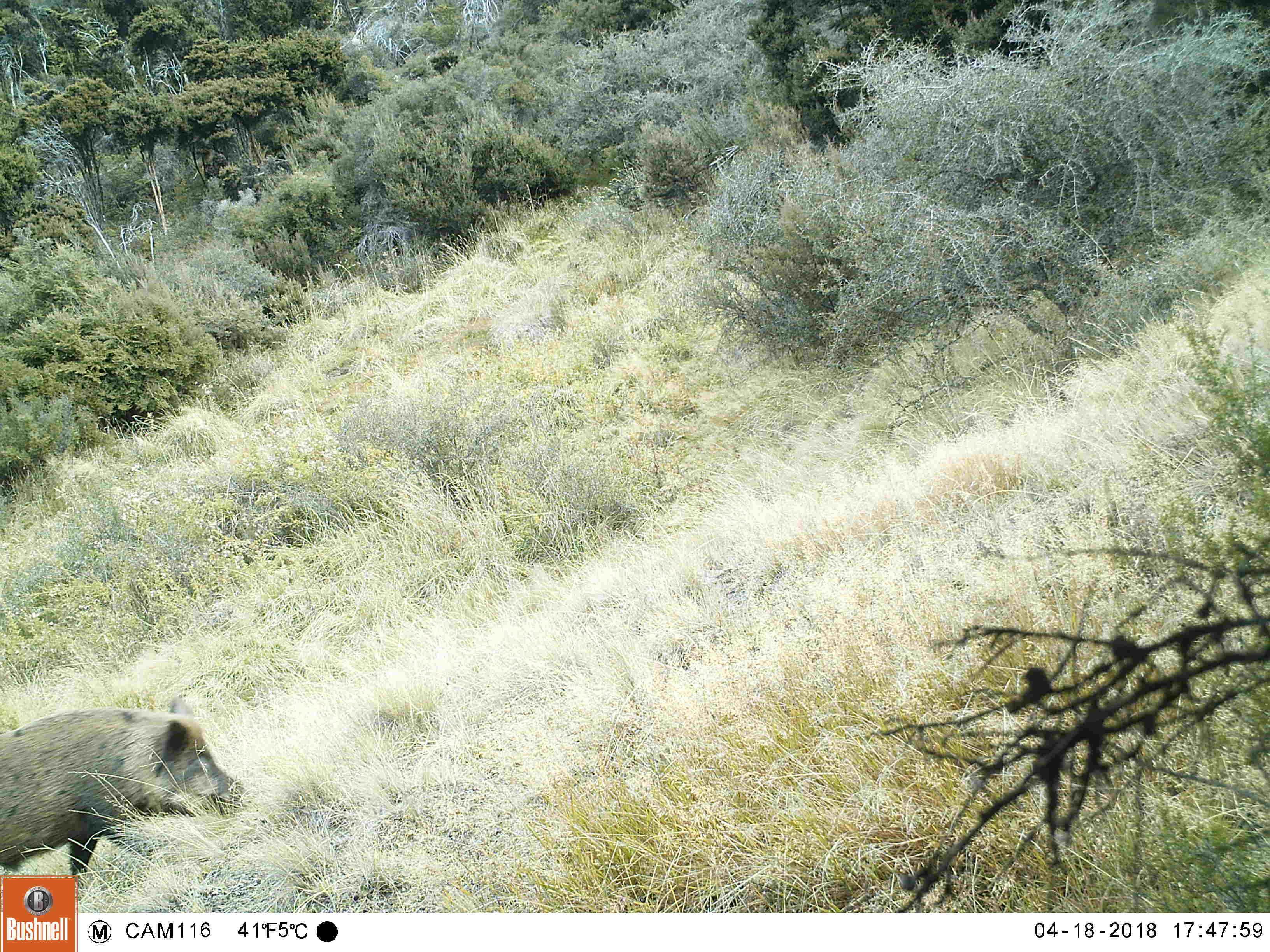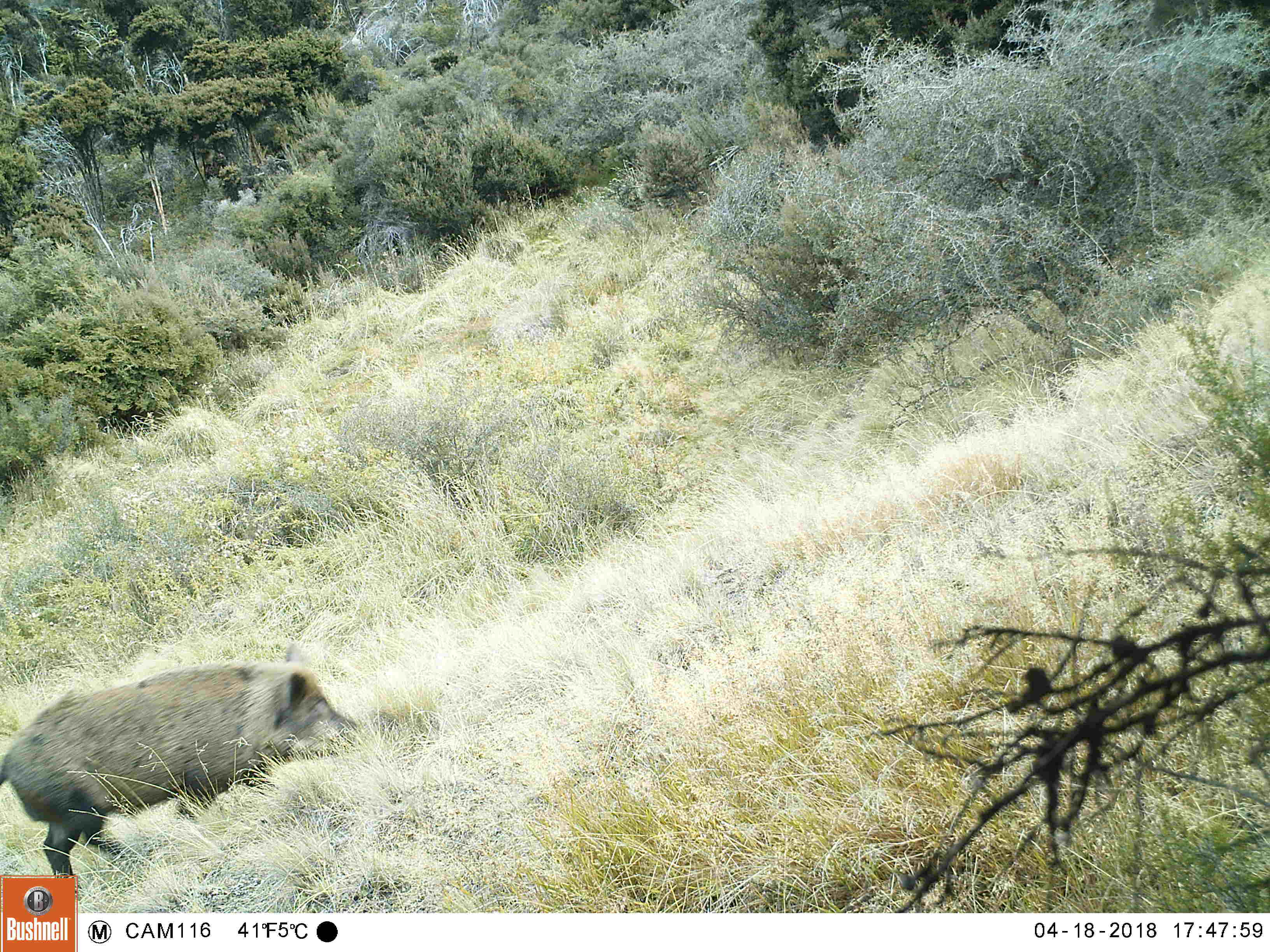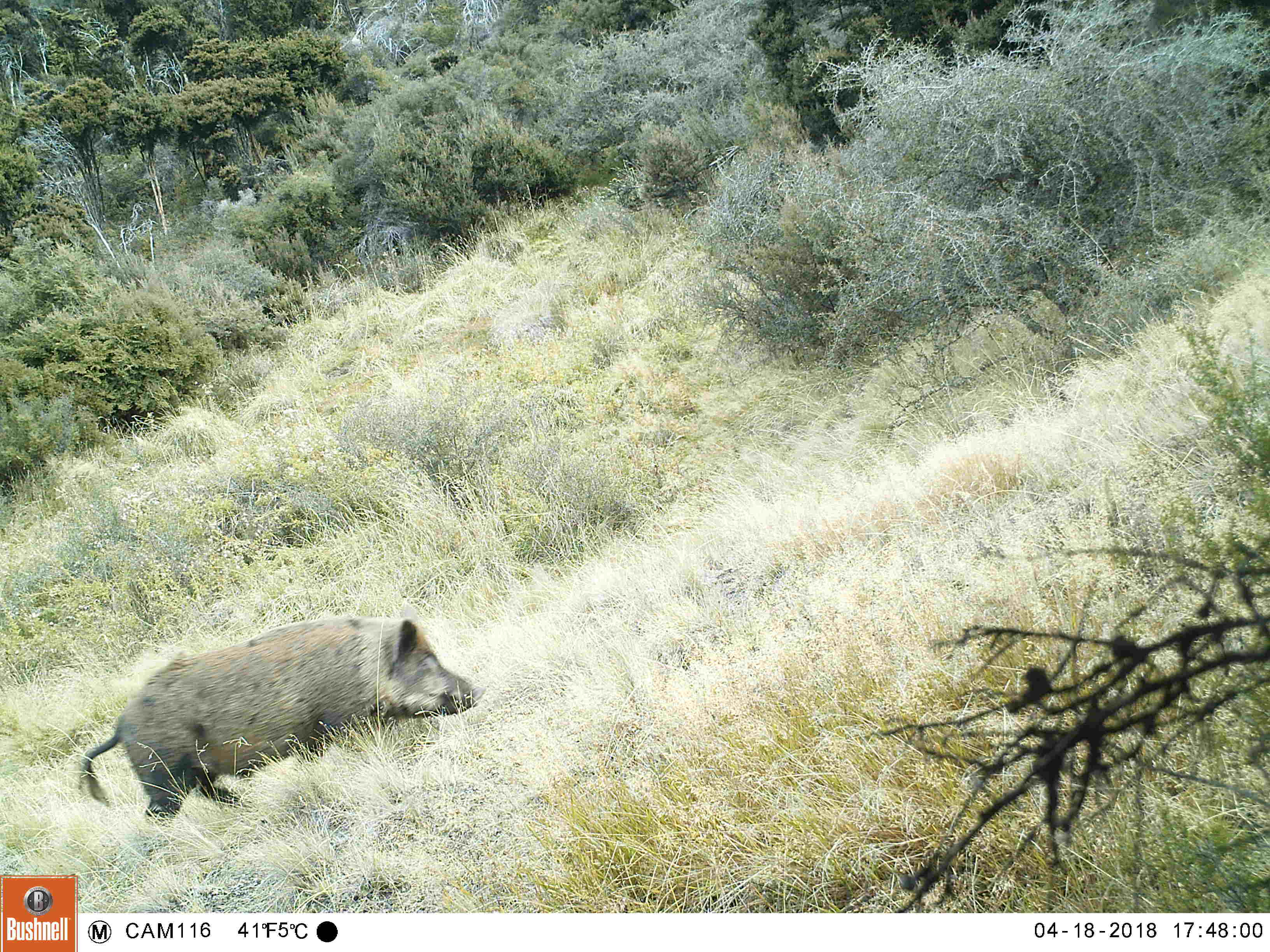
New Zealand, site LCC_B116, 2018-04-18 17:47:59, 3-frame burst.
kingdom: Animalia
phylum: Chordata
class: Mammalia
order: Artiodactyla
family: Suidae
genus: Sus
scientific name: Sus scrofa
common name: pig